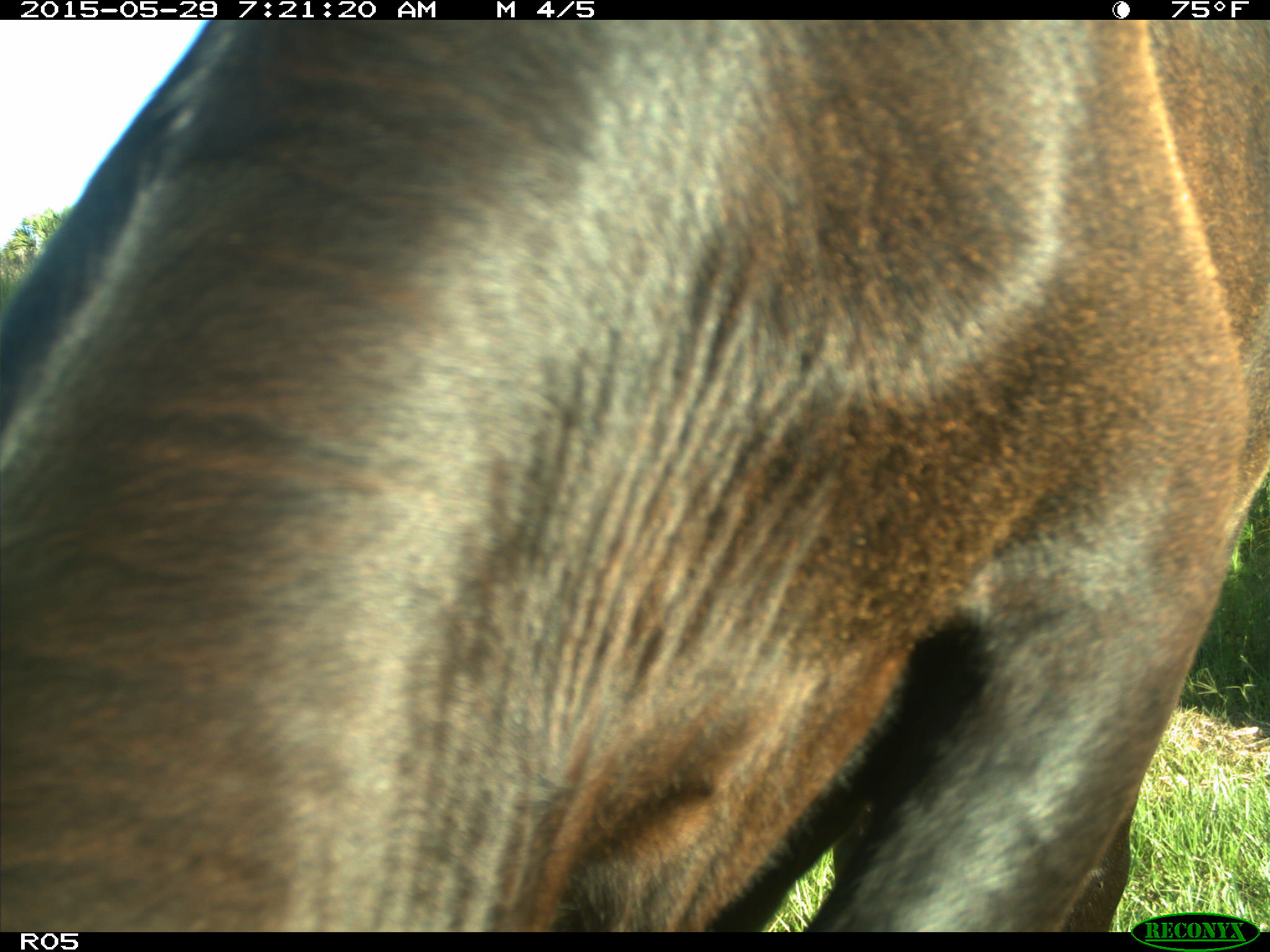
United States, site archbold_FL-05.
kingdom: Animalia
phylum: Chordata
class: Mammalia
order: Artiodactyla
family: Bovidae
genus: Bos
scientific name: Bos taurus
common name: domestic cow